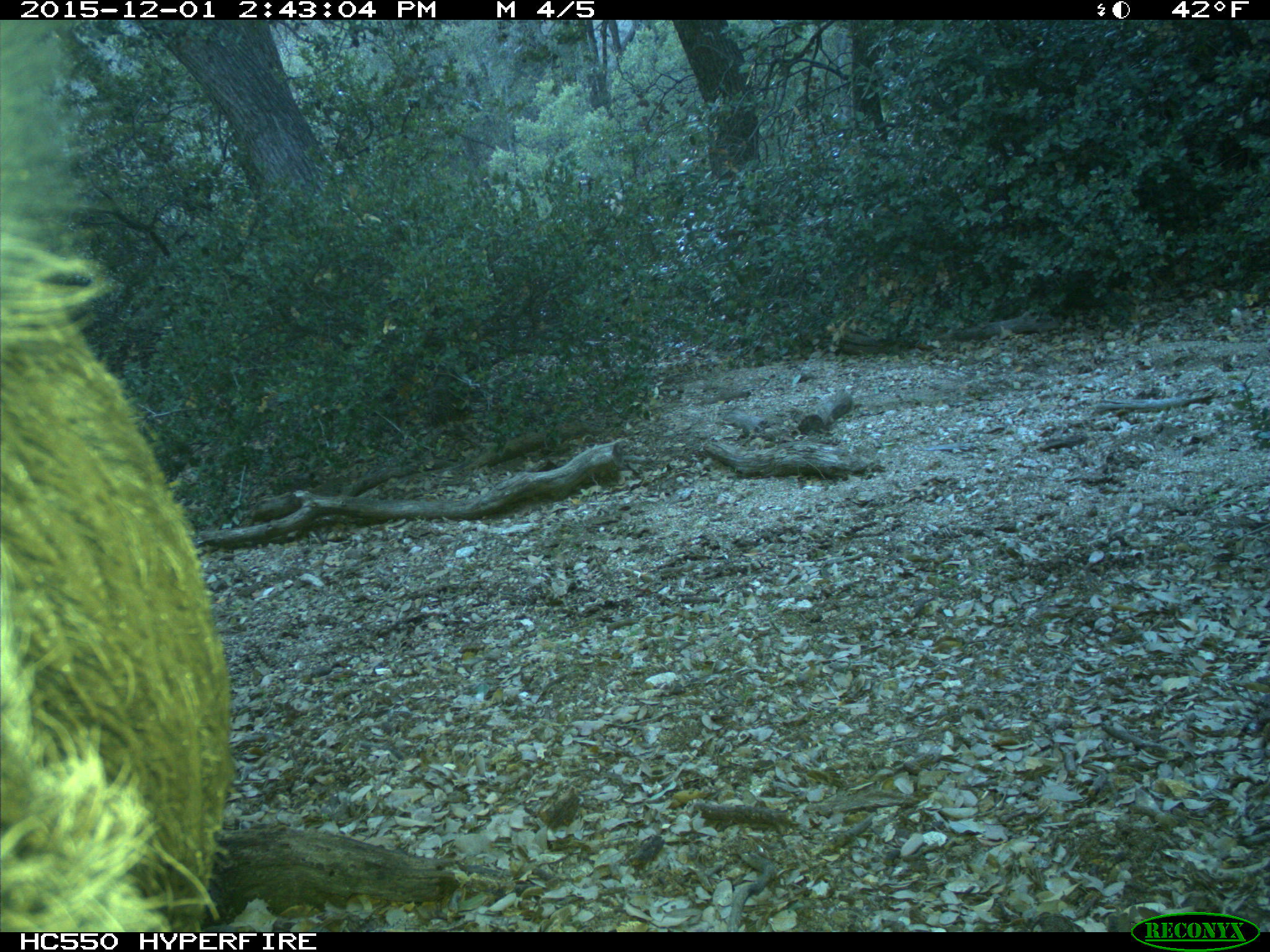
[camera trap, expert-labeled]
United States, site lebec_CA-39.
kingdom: Animalia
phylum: Chordata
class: Mammalia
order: Artiodactyla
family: Suidae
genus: Sus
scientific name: Sus scrofa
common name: wild boar